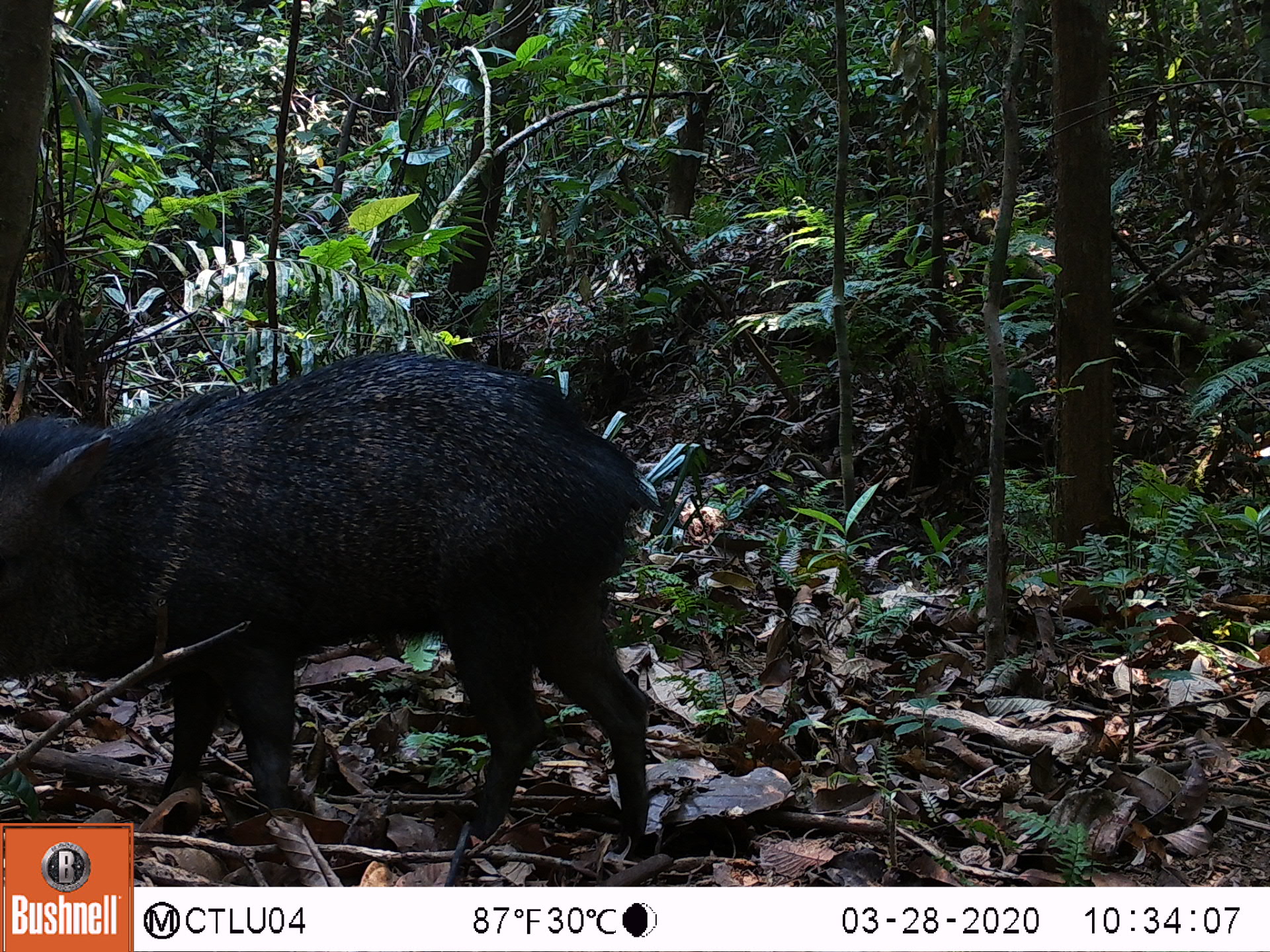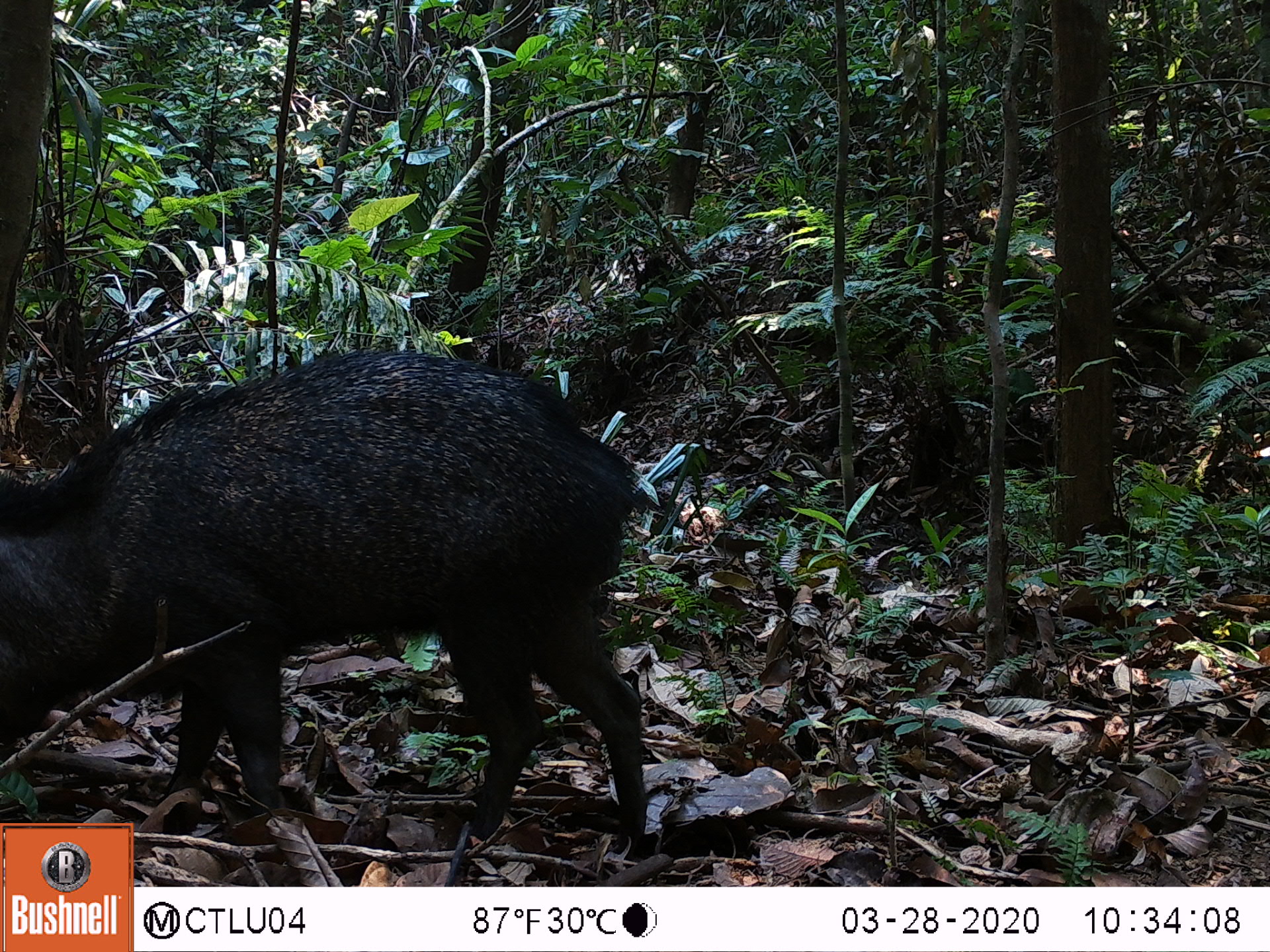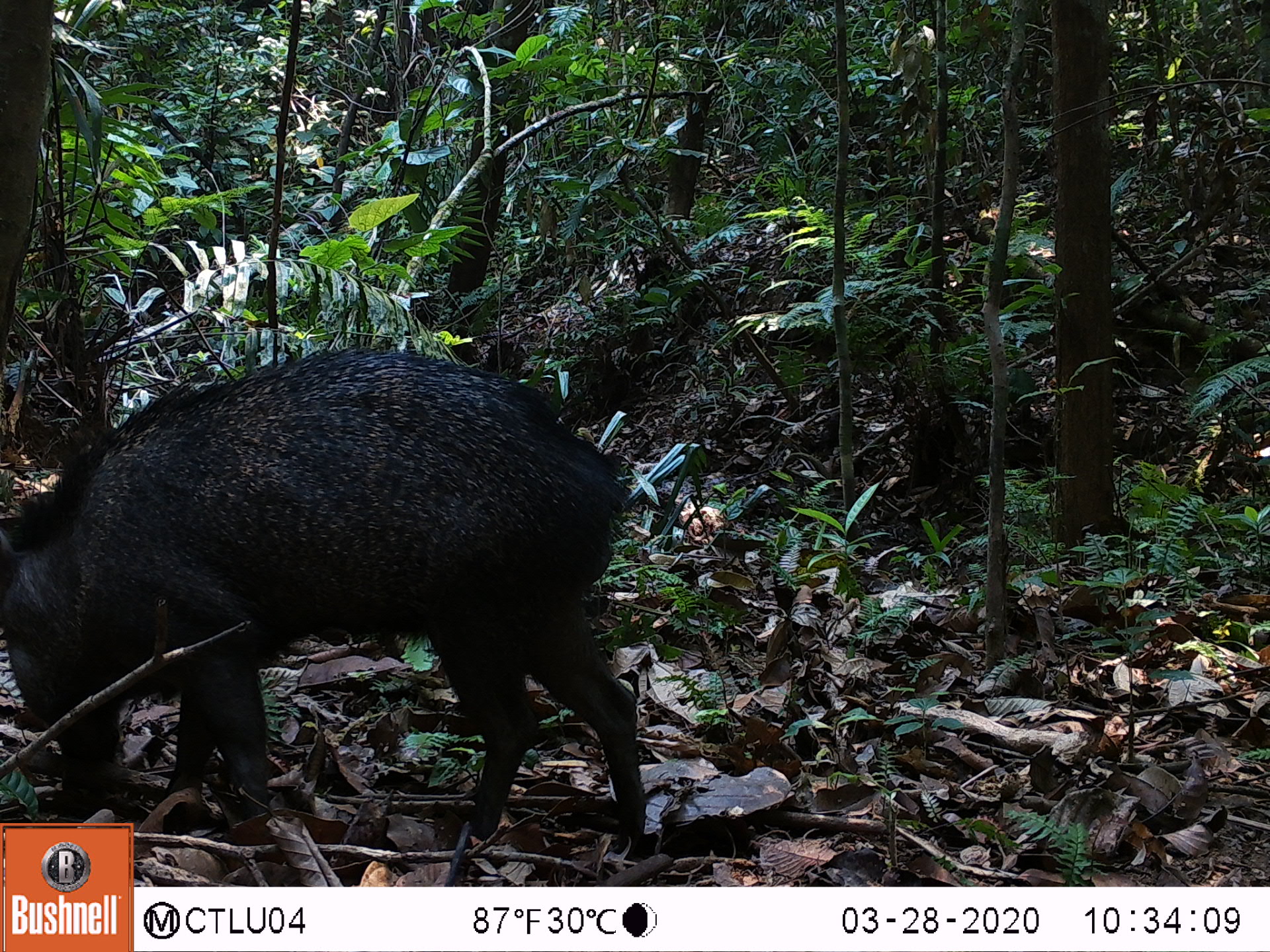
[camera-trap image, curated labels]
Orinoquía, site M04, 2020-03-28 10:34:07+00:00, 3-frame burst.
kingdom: Animalia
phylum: Chordata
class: Mammalia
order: Artiodactyla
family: Tayassuidae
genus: Pecari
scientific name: Pecari tajacu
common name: collared peccary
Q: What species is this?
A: Collared peccary (Pecari tajacu).